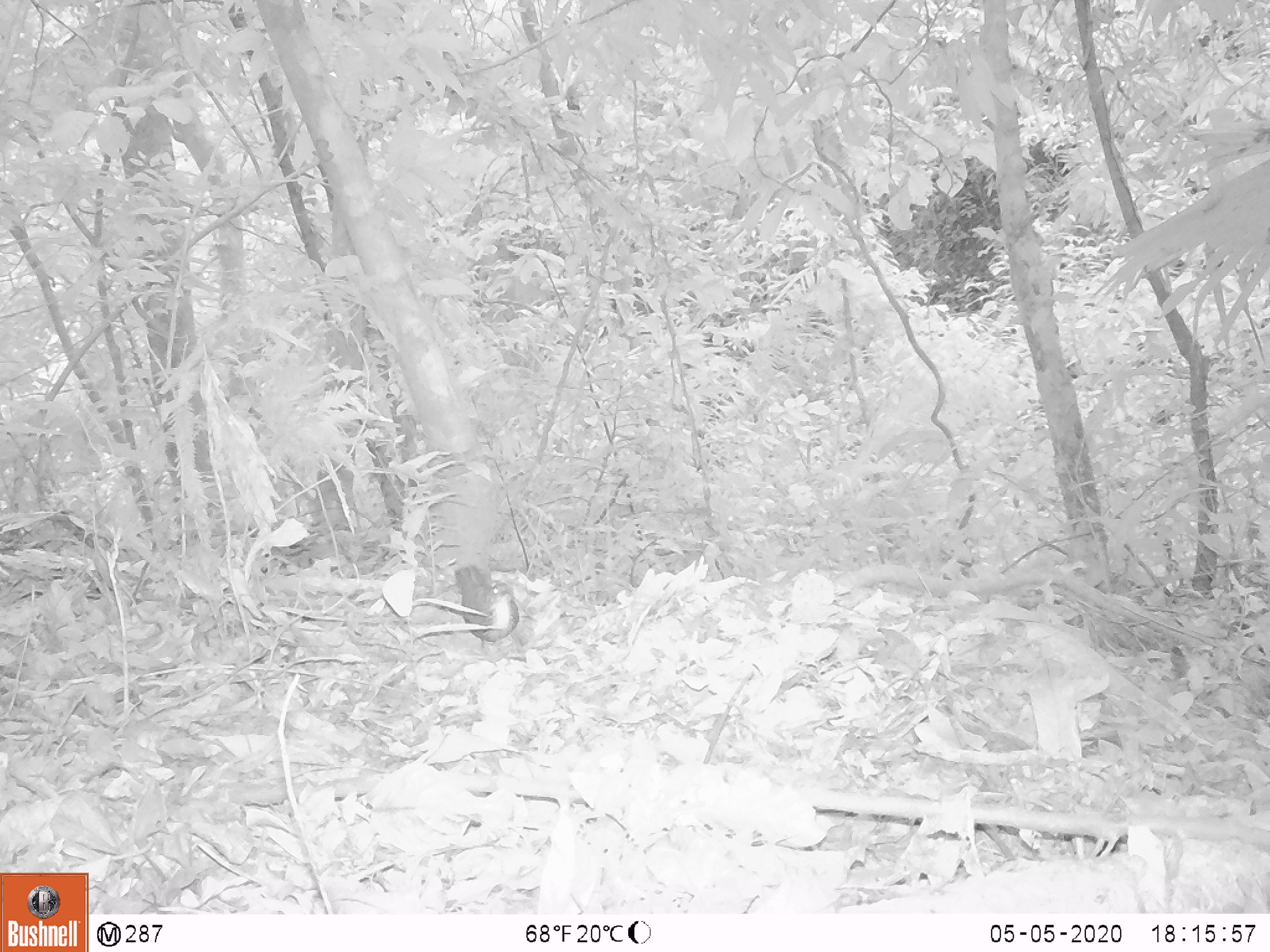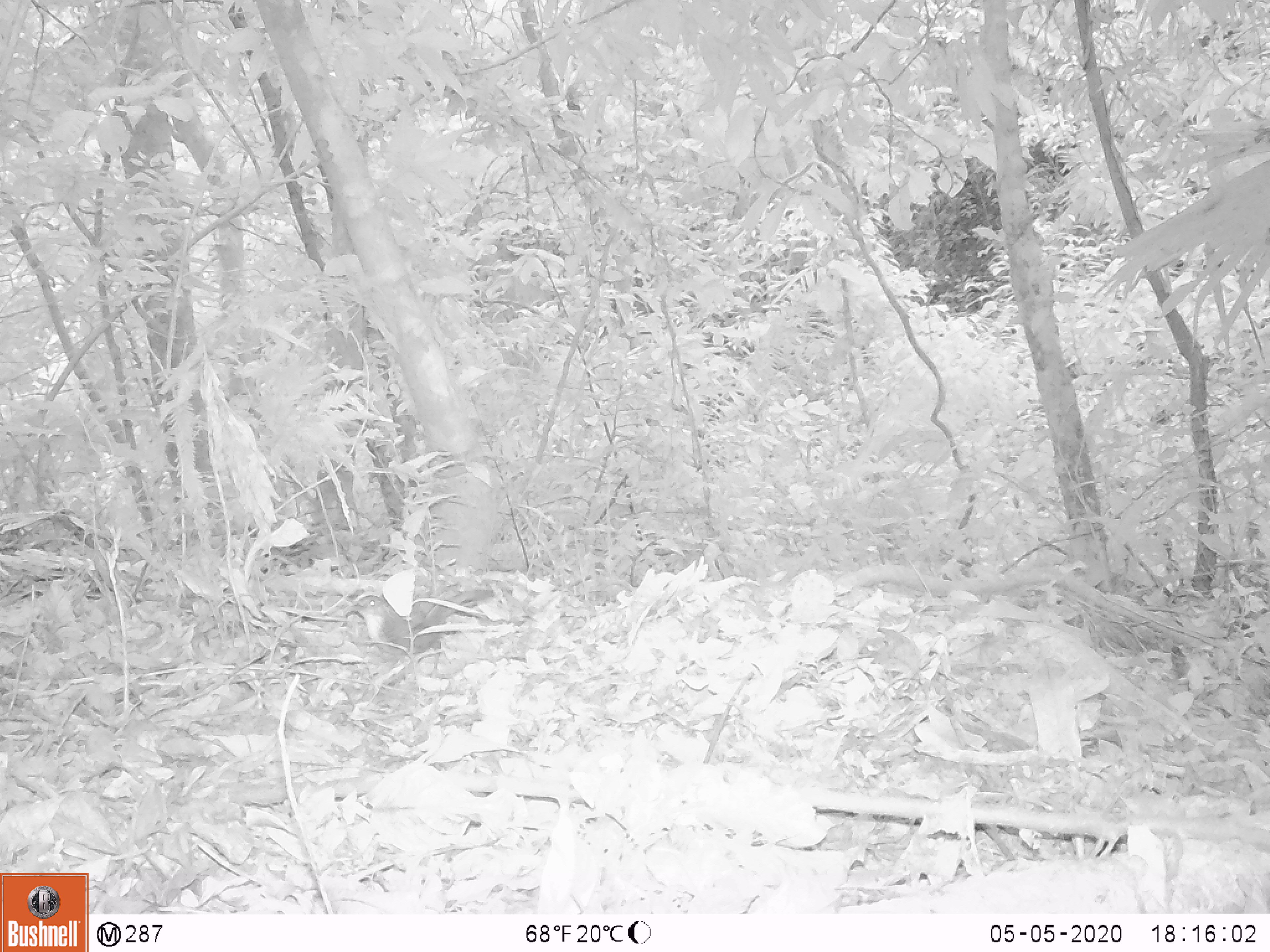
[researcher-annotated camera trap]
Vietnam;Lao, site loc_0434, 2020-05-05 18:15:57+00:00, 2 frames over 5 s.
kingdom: Animalia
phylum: Chordata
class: Aves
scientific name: Aves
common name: bird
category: unidentified bird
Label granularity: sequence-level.